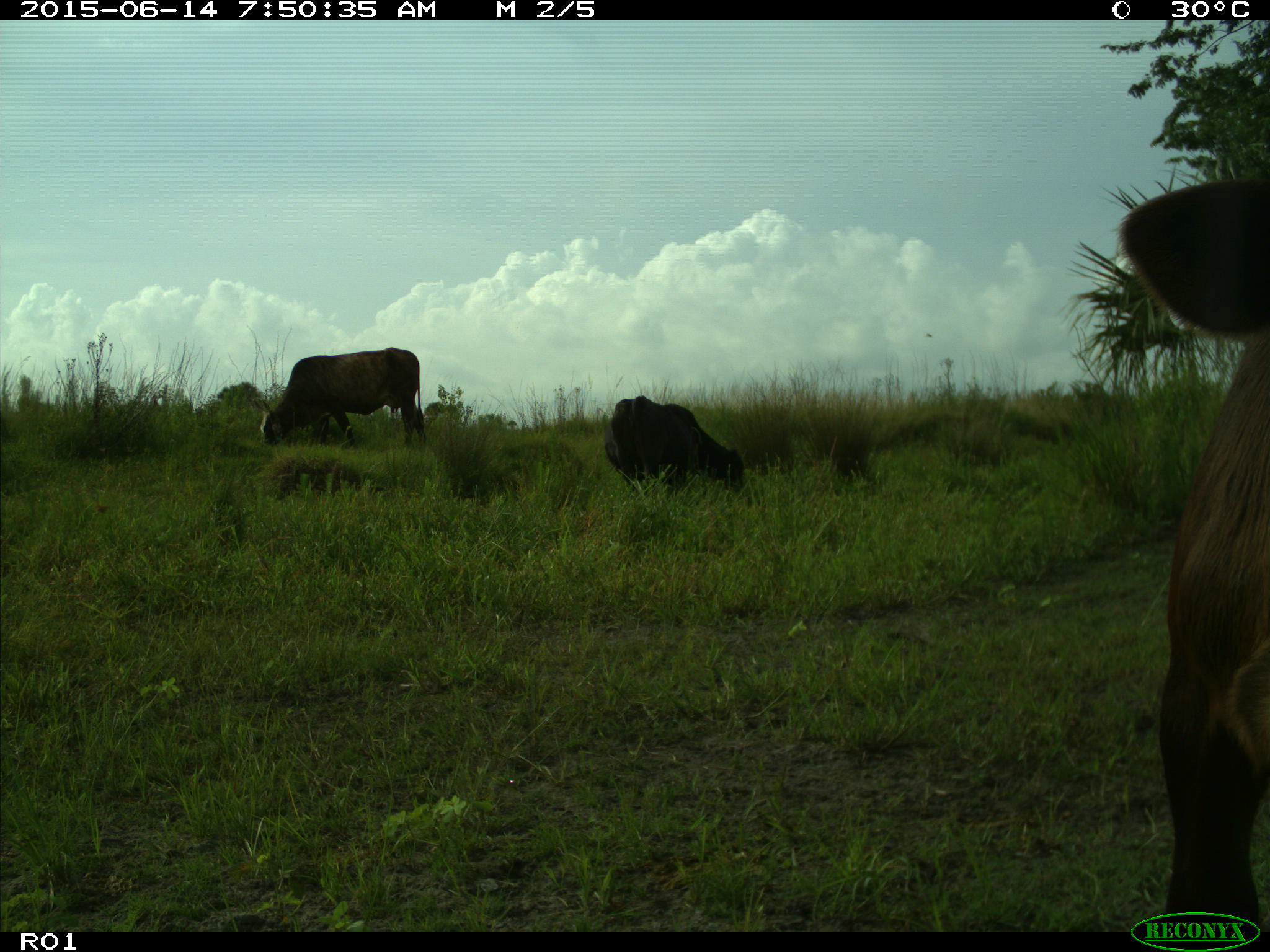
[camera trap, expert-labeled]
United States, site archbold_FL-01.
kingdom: Animalia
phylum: Chordata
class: Mammalia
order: Artiodactyla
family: Bovidae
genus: Bos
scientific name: Bos taurus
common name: domestic cow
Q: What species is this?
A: Bos taurus (domestic cow).